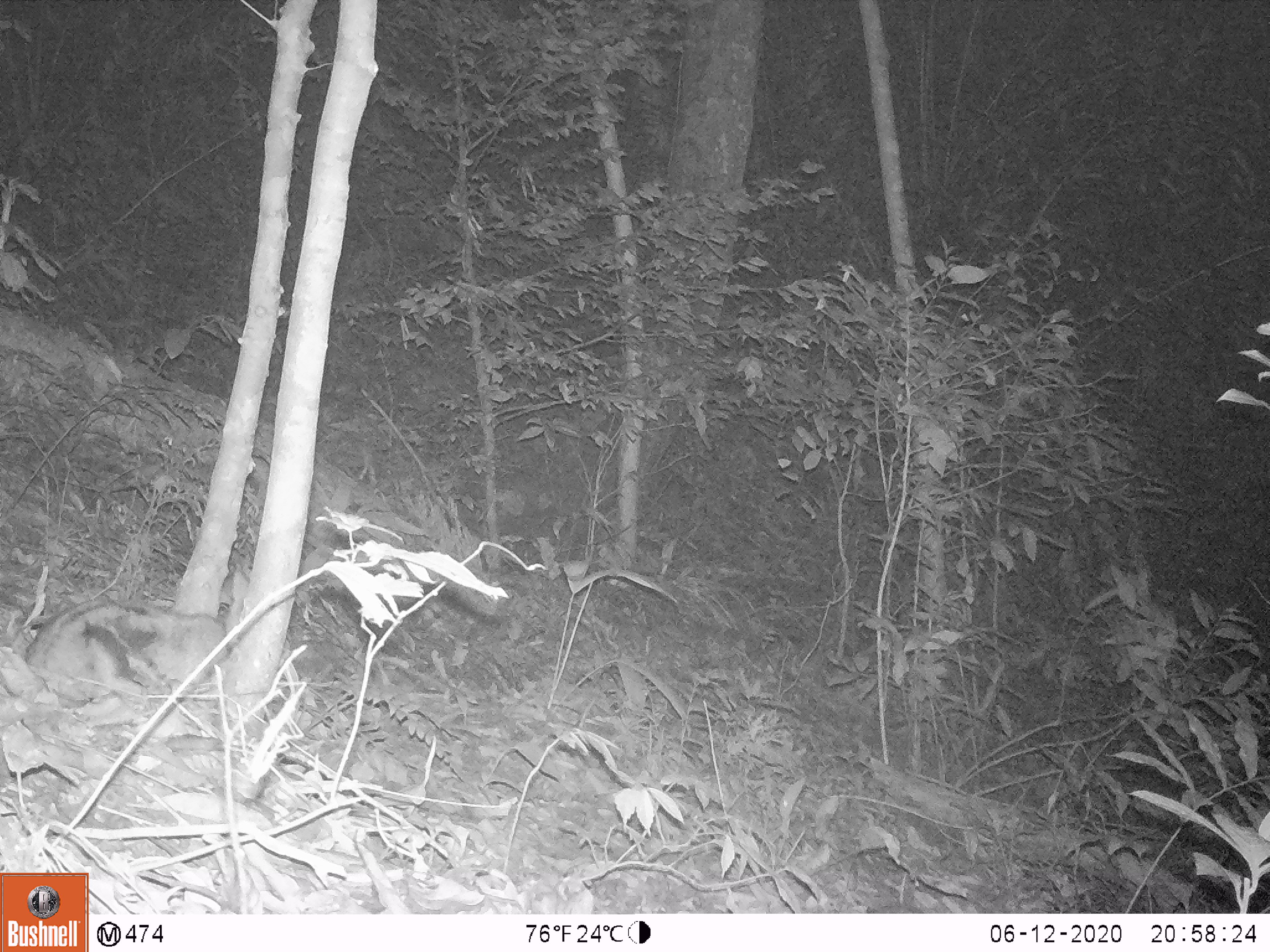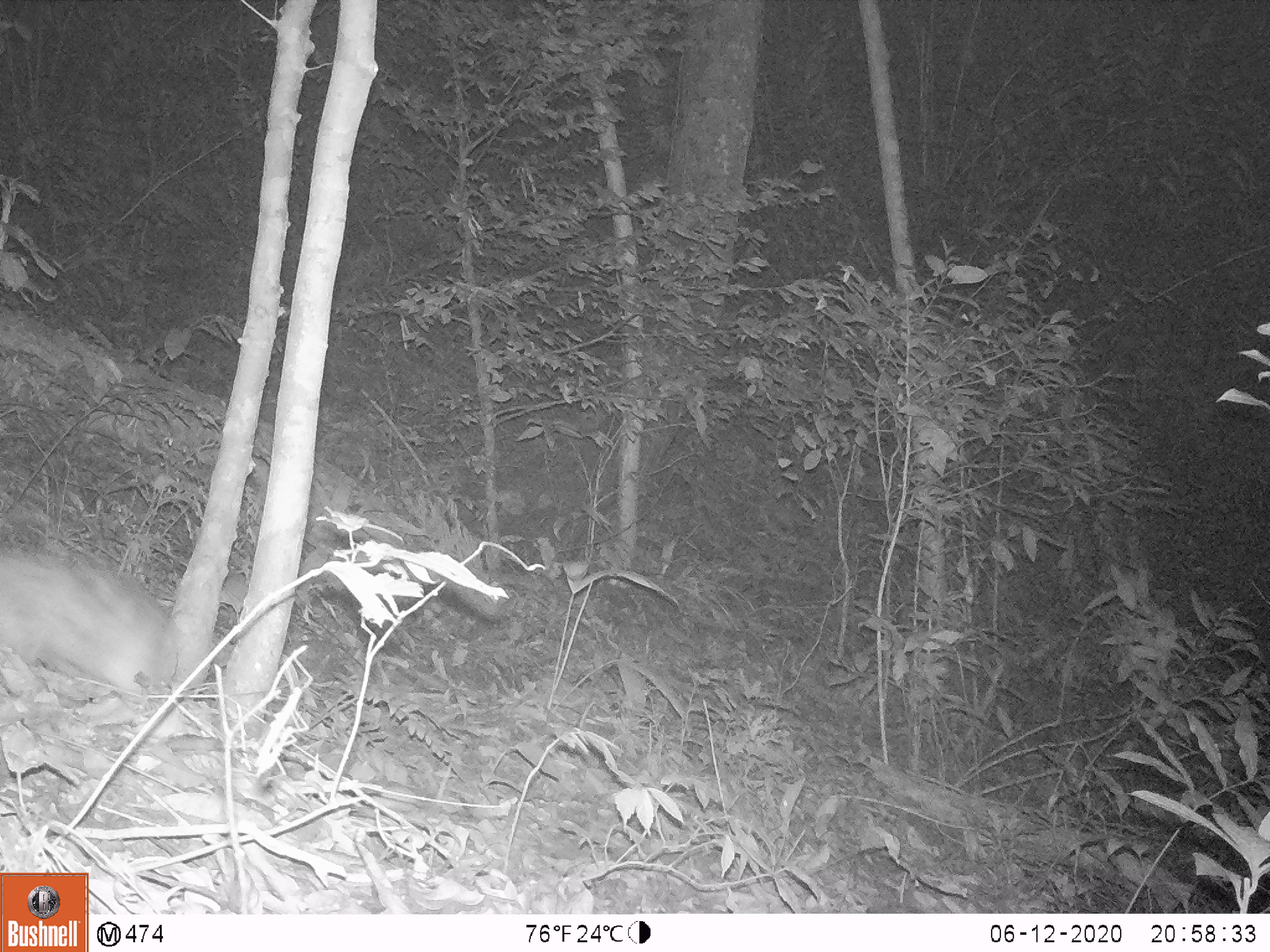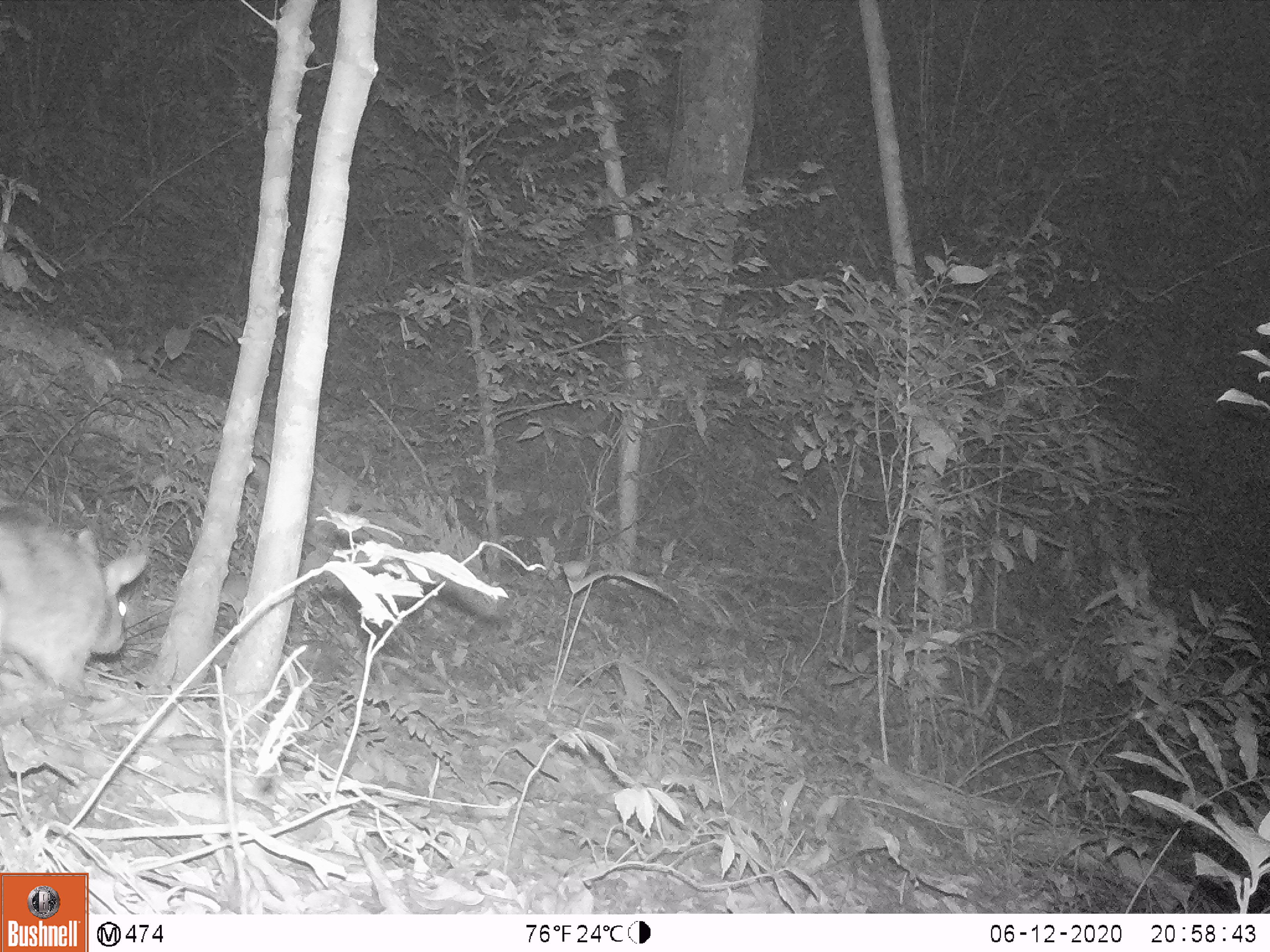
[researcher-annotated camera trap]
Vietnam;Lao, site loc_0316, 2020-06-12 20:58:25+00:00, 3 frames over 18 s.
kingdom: Animalia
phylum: Chordata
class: Mammalia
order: Lagomorpha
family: Leporidae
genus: Nesolagus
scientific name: Nesolagus timminsi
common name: annamite striped rabbit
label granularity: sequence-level